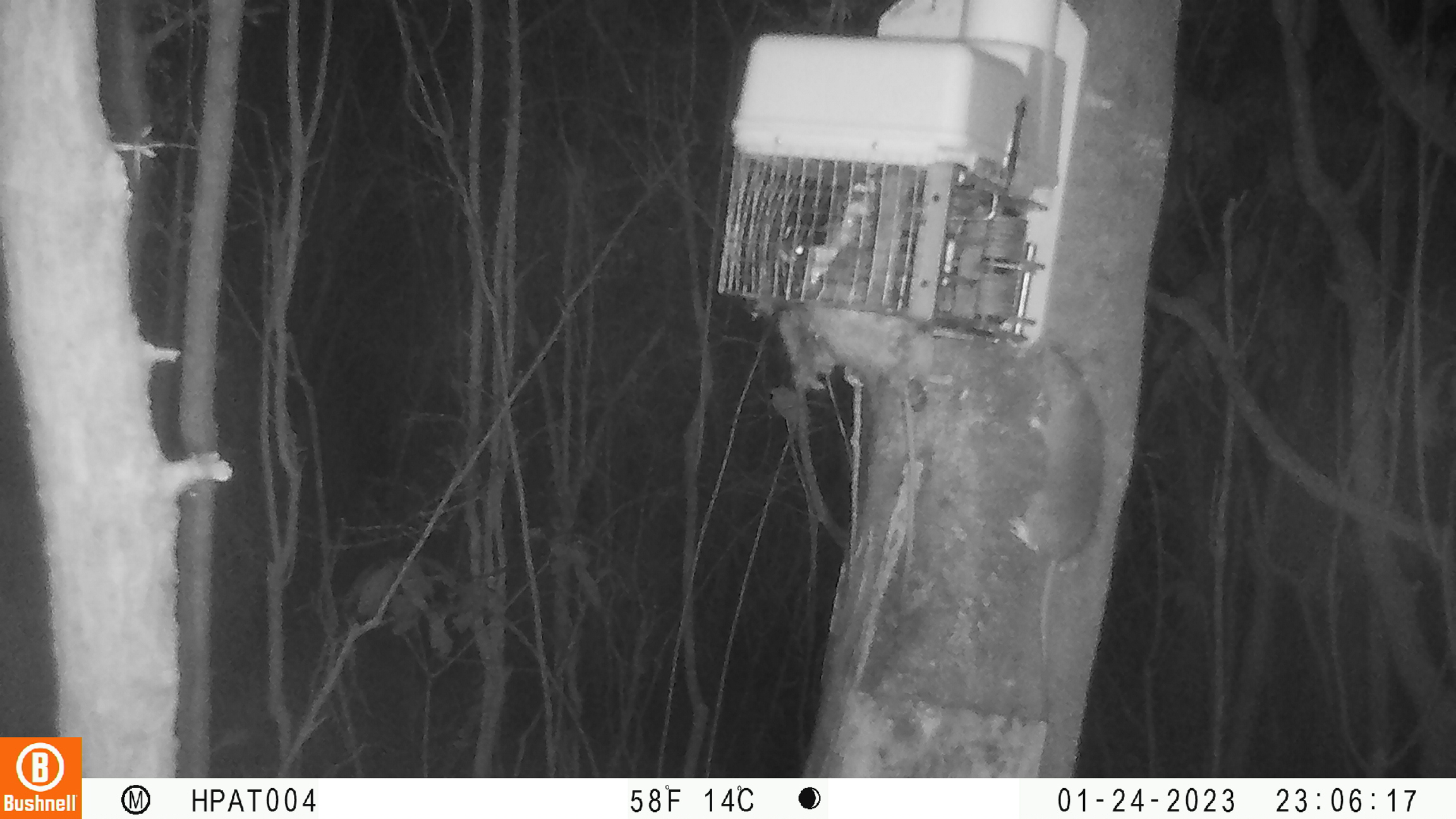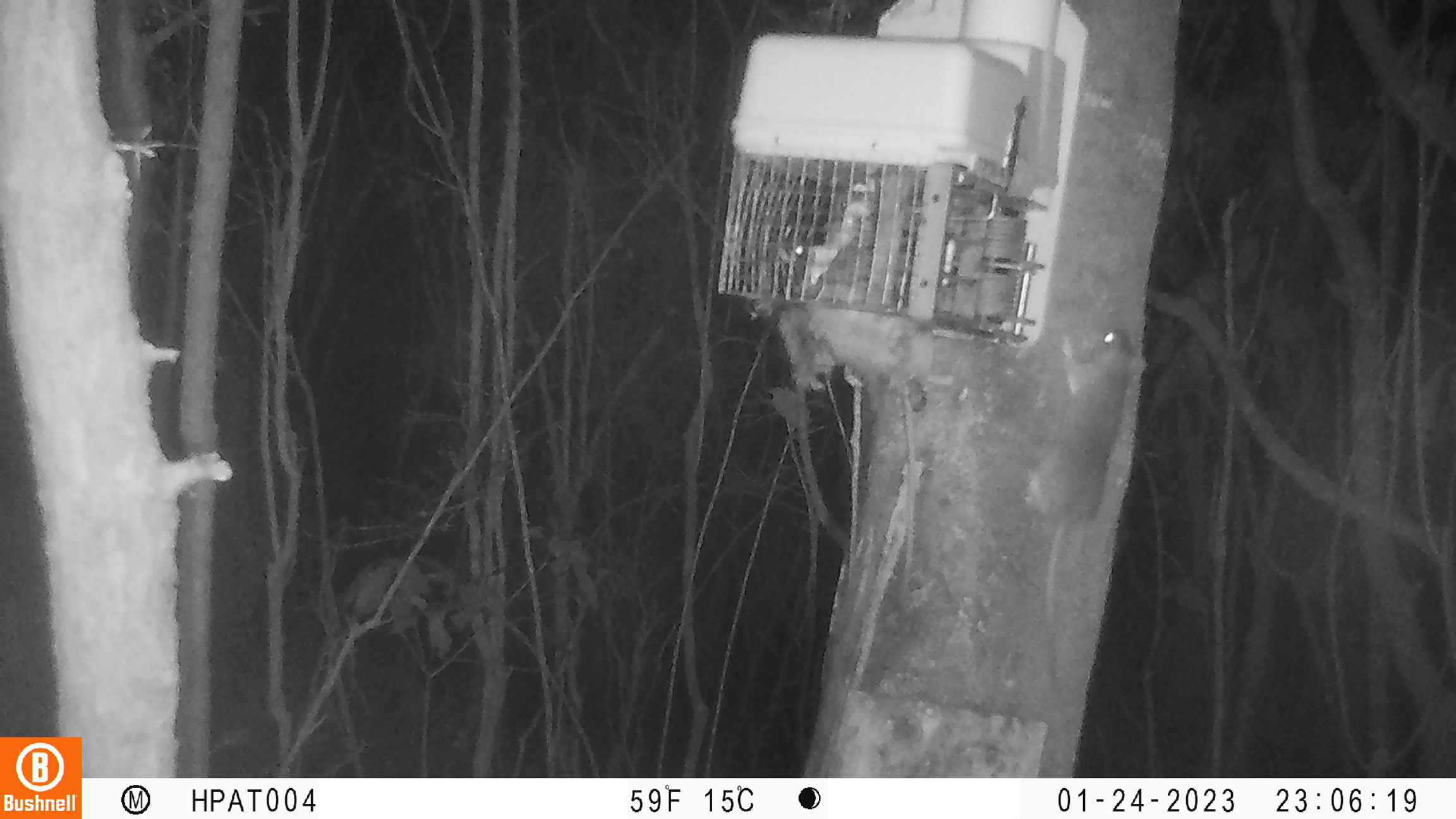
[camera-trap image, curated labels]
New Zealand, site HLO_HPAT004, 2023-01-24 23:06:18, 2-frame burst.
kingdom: Animalia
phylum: Chordata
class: Mammalia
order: Rodentia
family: Muridae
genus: Rattus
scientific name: Rattus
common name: rat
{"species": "rat (Rattus)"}